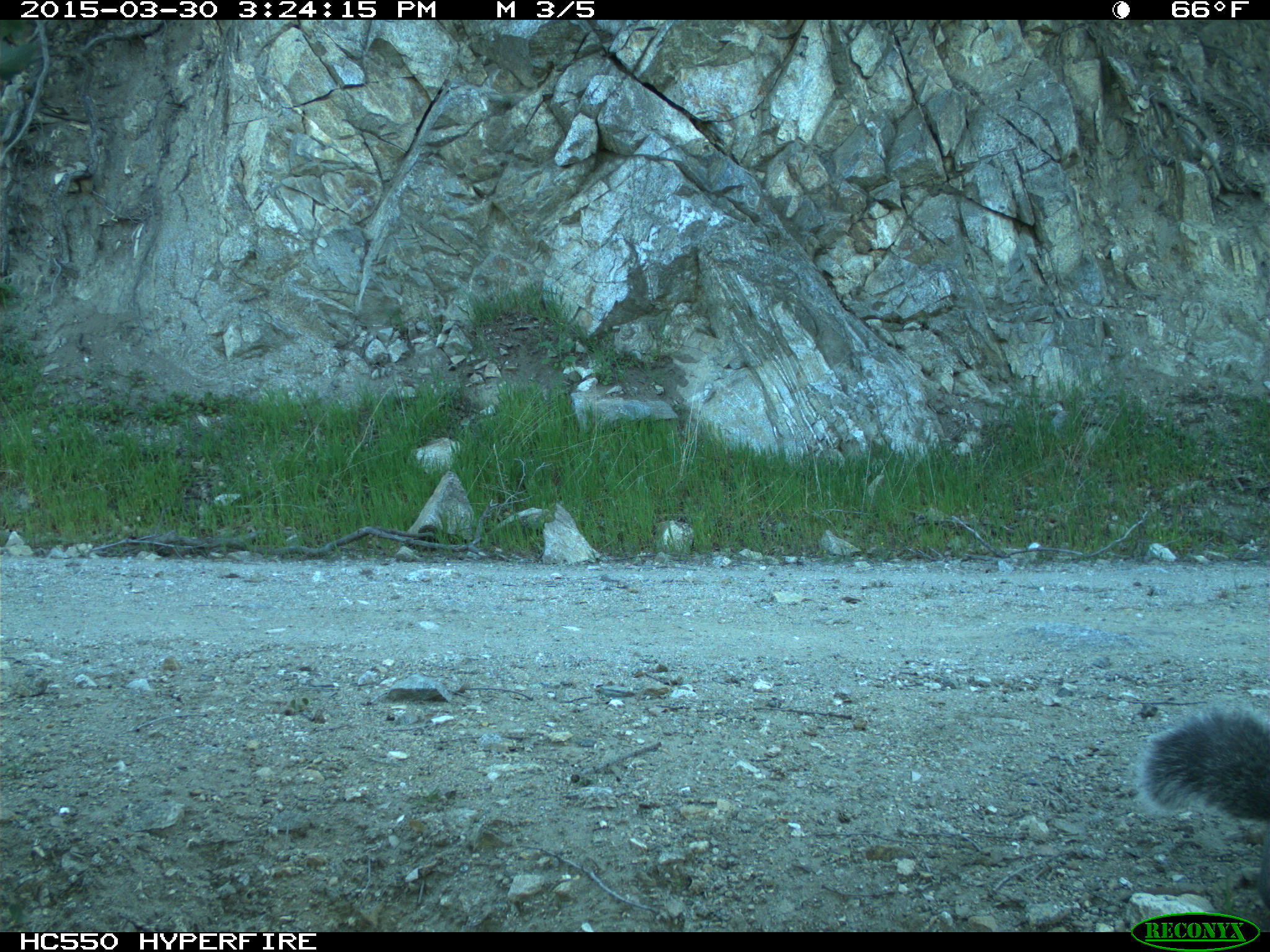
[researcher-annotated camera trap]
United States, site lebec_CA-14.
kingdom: Animalia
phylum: Chordata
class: Mammalia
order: Rodentia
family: Sciuridae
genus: Sciurus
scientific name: Sciurus carolinensis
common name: eastern gray squirrel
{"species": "Sciurus carolinensis (eastern gray squirrel)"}